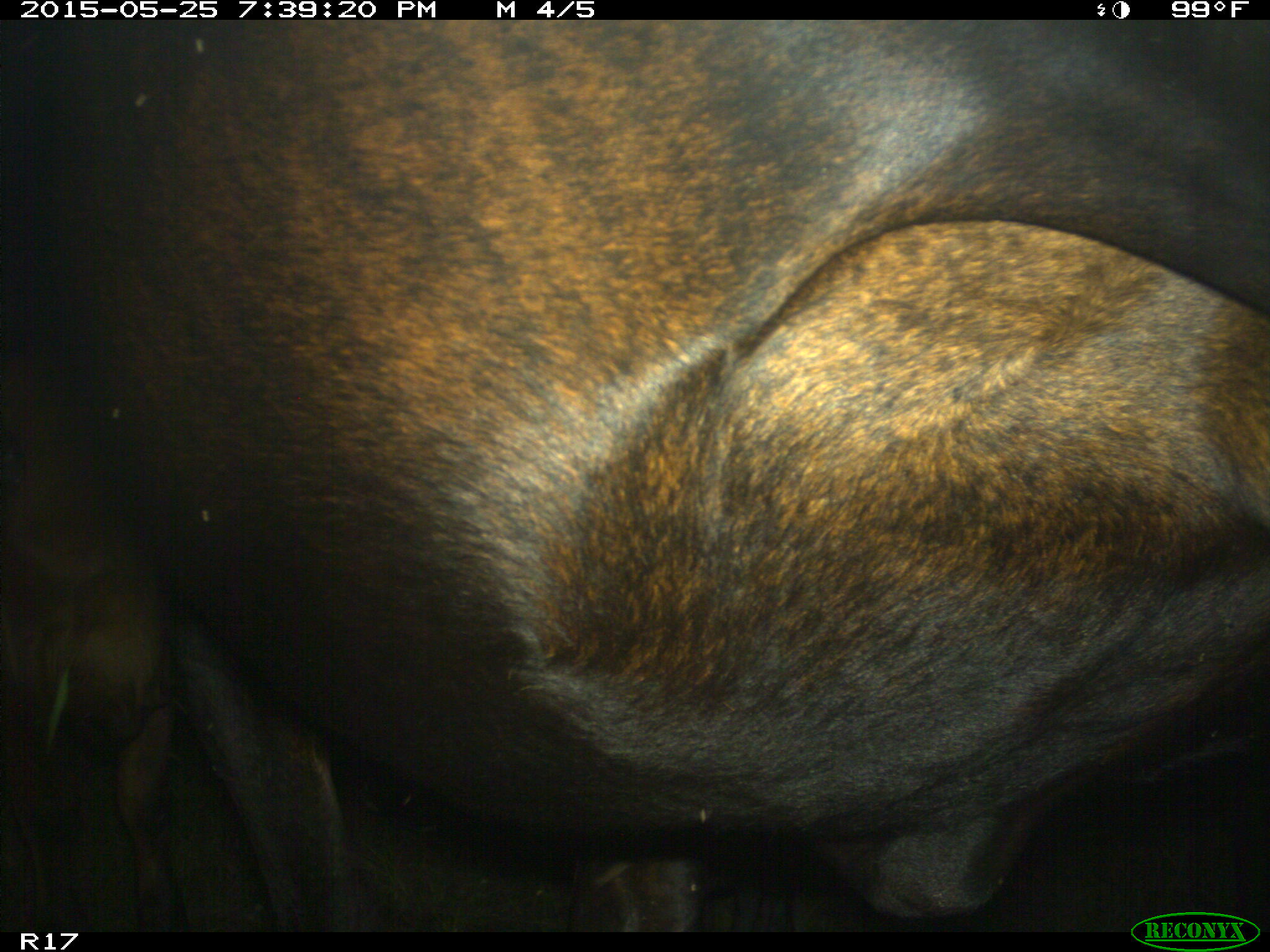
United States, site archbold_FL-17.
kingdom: Animalia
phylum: Chordata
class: Mammalia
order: Artiodactyla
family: Bovidae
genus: Bos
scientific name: Bos taurus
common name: domestic cow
Bos taurus (domestic cow).